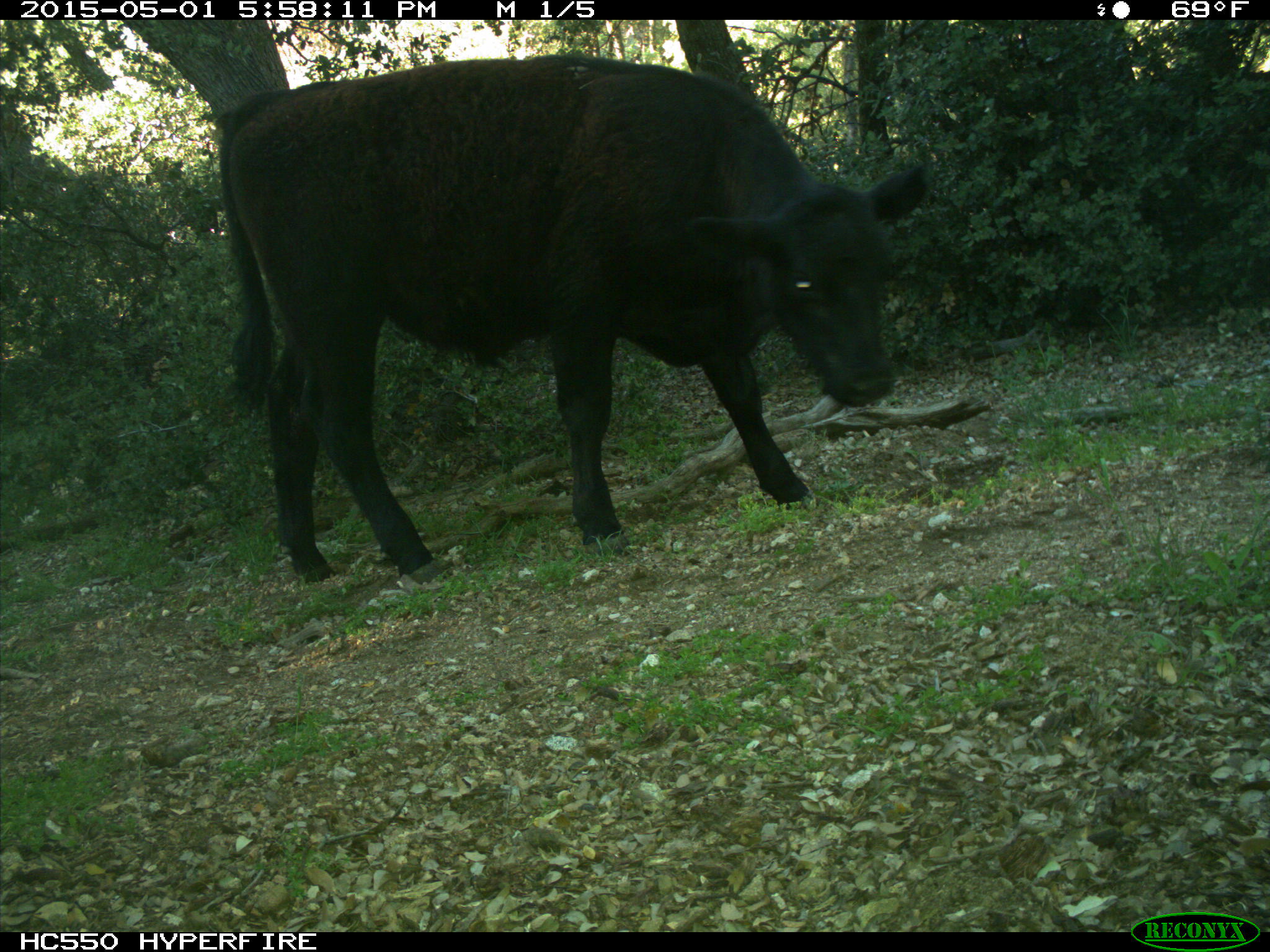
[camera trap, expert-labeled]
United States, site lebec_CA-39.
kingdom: Animalia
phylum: Chordata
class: Mammalia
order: Artiodactyla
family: Bovidae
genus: Bos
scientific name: Bos taurus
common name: domestic cow